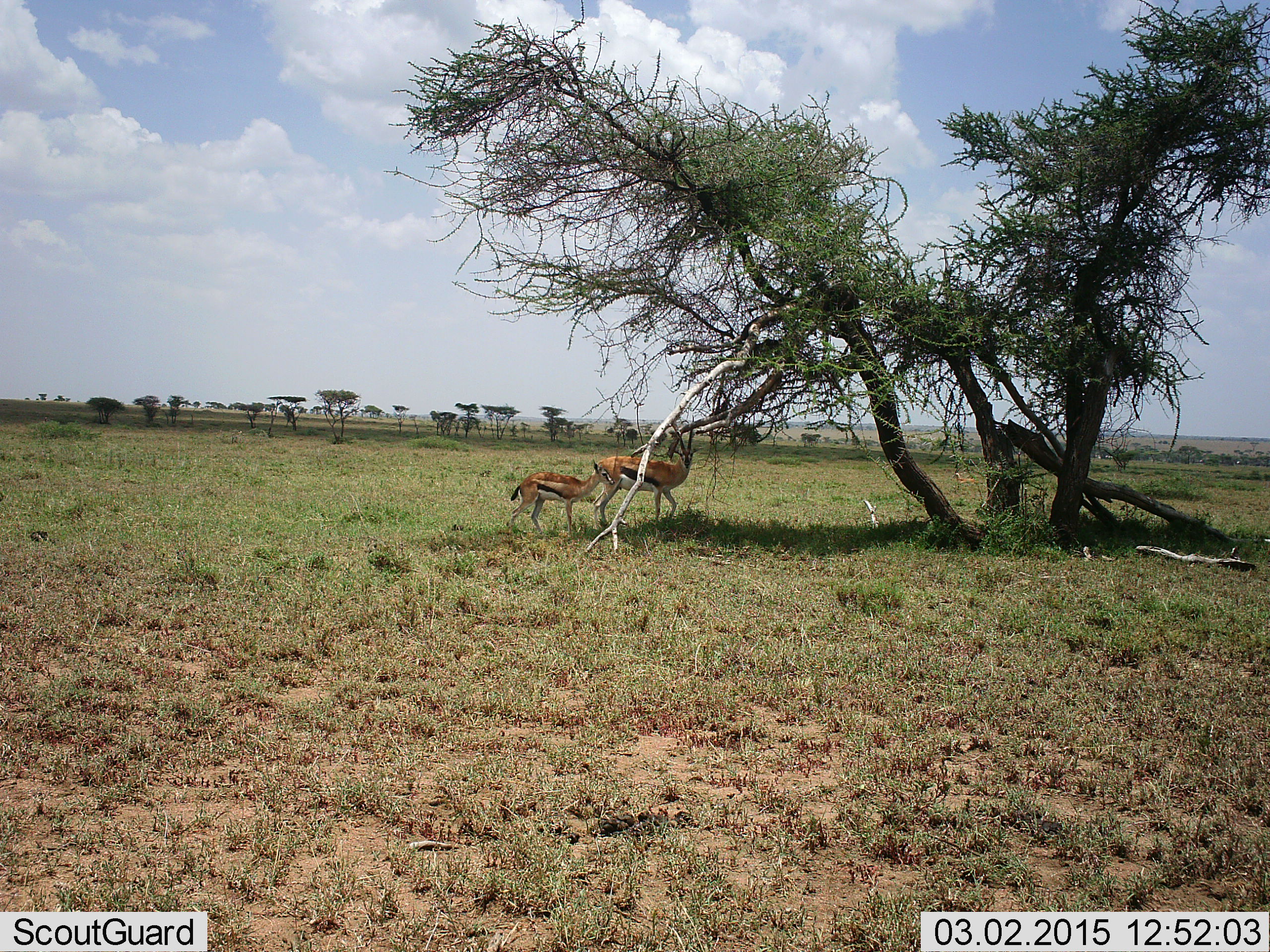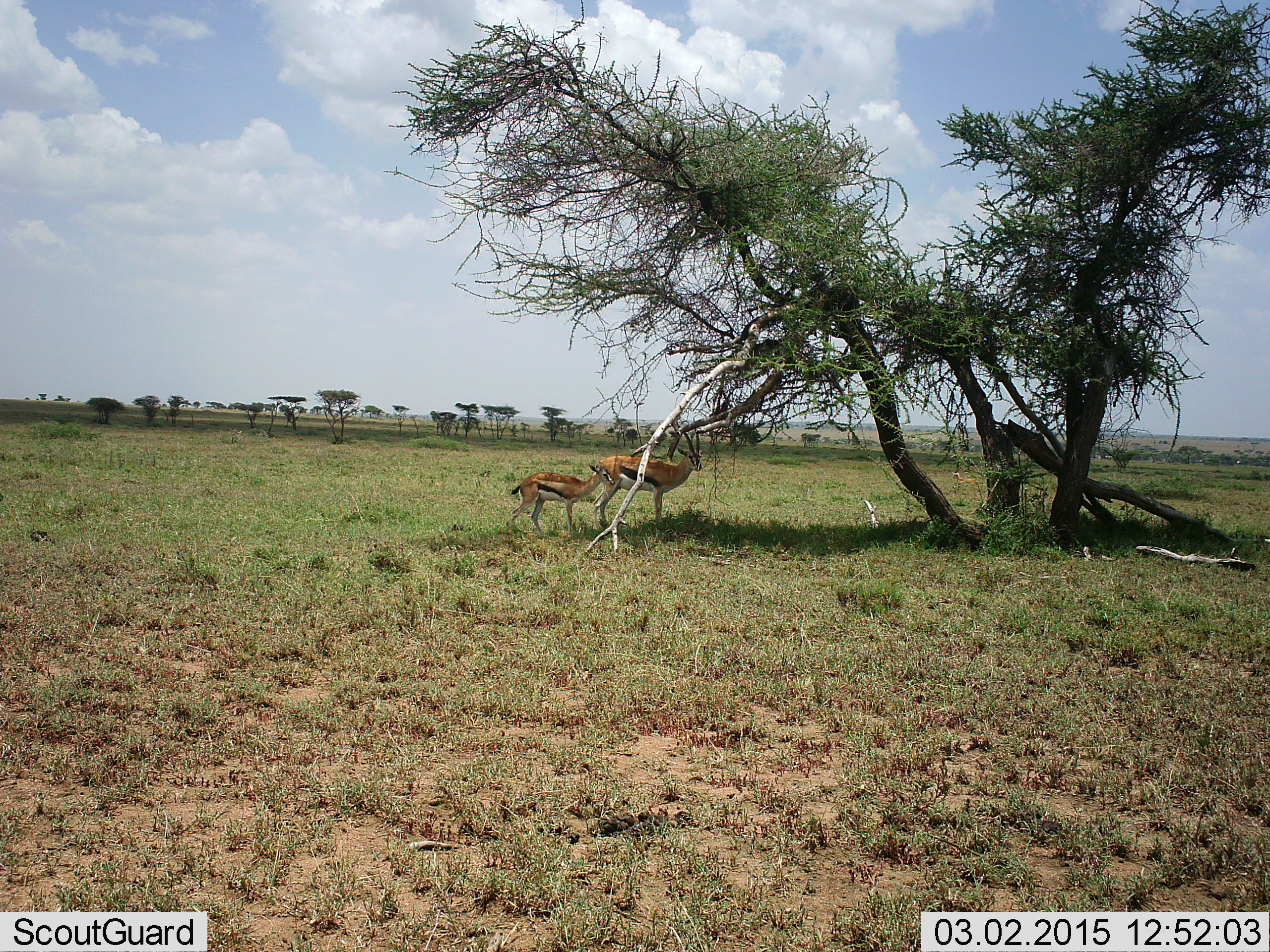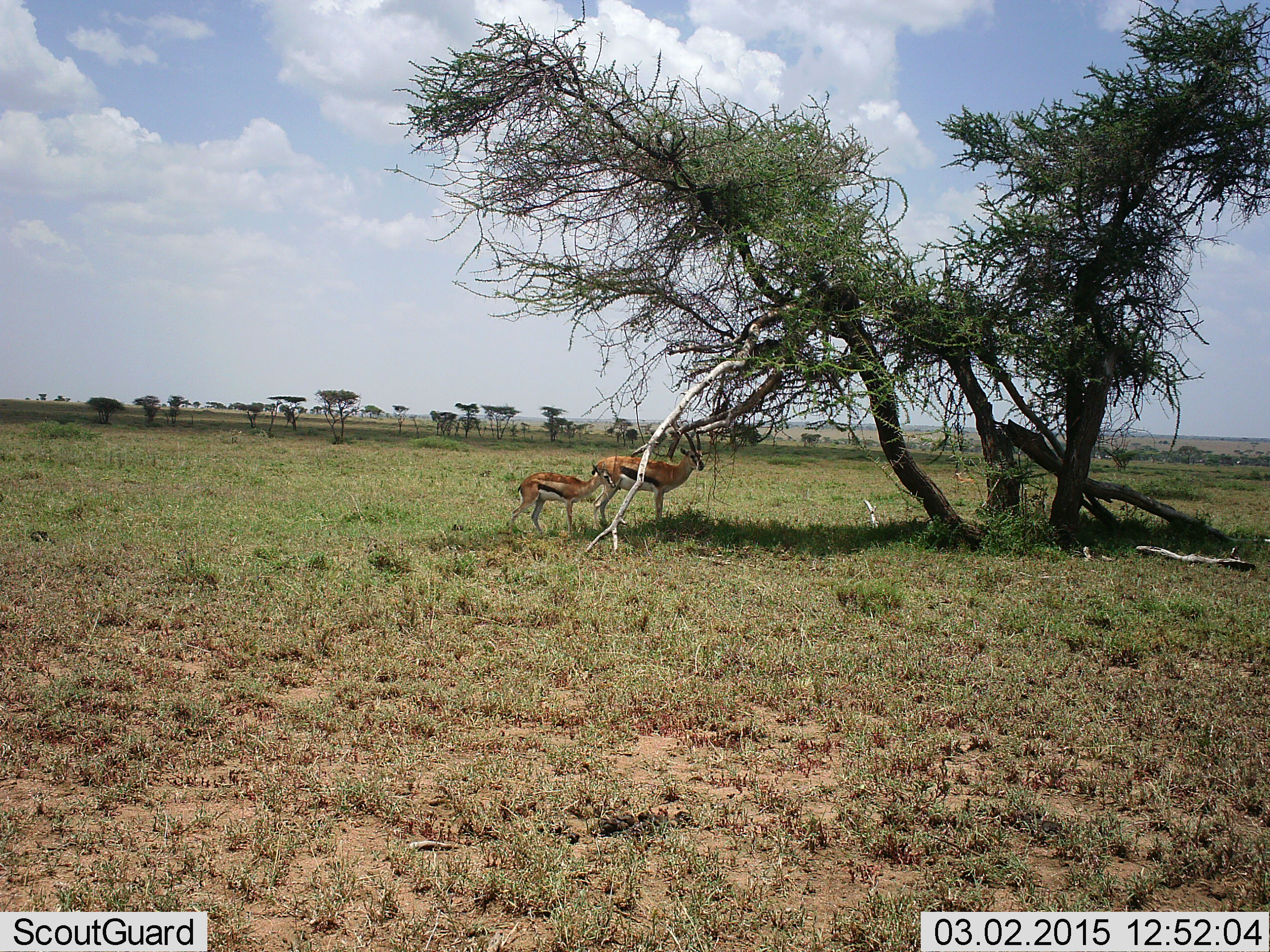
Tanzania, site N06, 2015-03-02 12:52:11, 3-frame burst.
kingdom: Animalia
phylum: Chordata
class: Mammalia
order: Artiodactyla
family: Bovidae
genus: Eudorcas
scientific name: Eudorcas thomsonii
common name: thomson's gazelle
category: gazellethomsons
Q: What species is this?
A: Gazellethomsons (thomson's gazelle) (Eudorcas thomsonii).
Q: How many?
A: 2.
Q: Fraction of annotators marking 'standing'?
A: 100%.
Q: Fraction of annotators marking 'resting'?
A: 0%.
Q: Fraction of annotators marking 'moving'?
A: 0%.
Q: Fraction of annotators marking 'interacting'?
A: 10%.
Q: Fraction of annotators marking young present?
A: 60%.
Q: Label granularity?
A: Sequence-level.